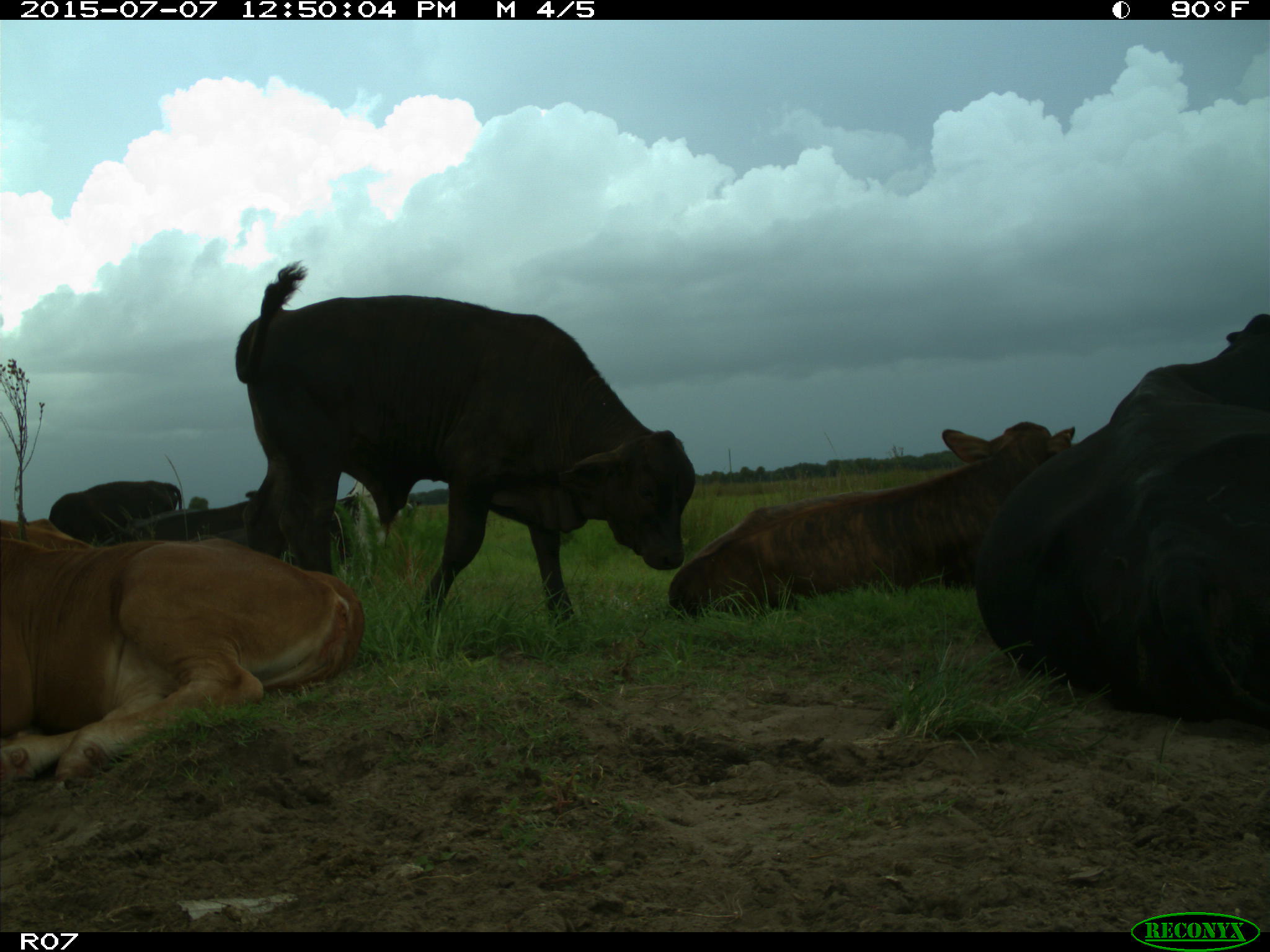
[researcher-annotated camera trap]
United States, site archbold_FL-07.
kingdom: Animalia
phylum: Chordata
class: Mammalia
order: Artiodactyla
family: Bovidae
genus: Bos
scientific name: Bos taurus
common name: domestic cow